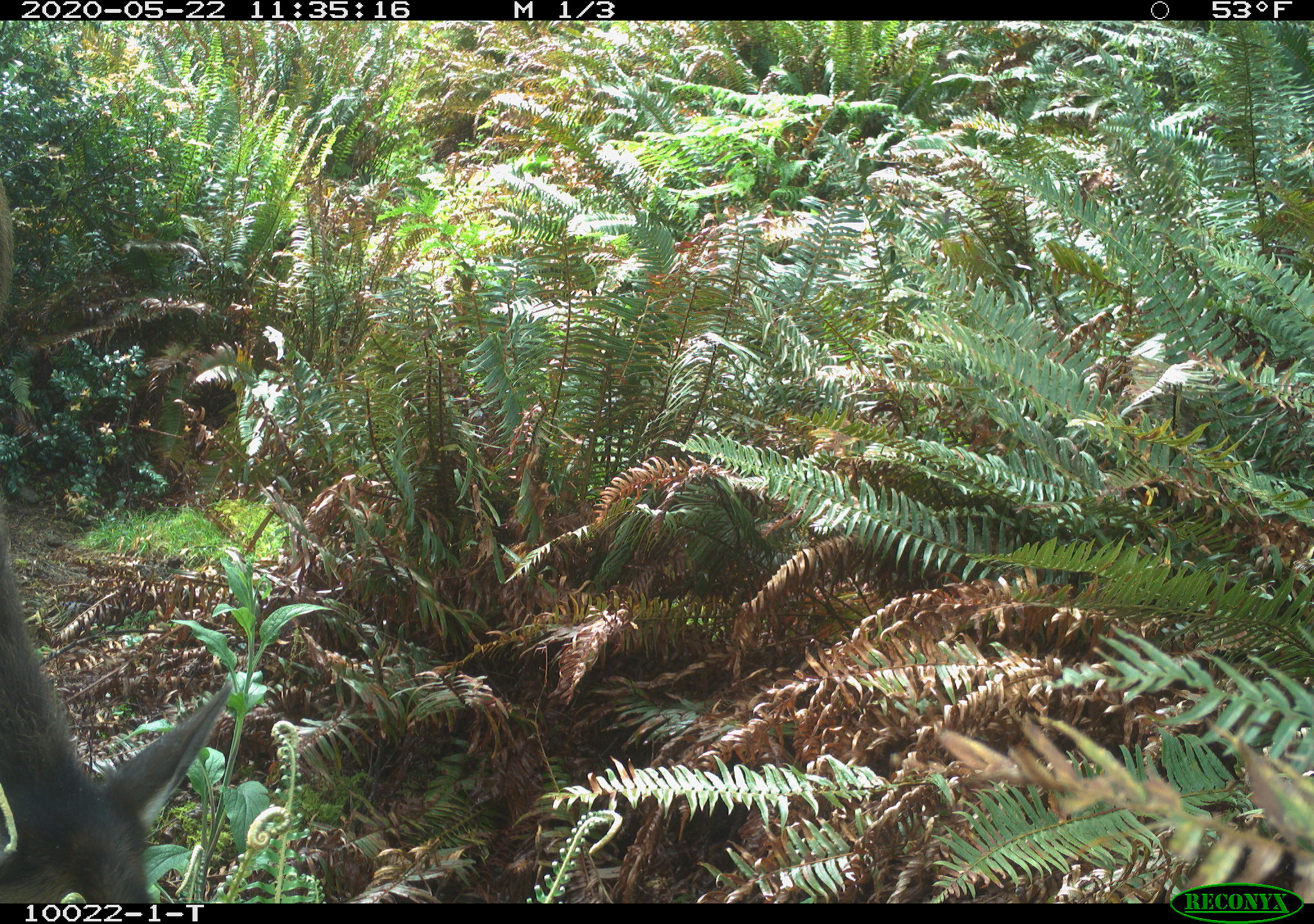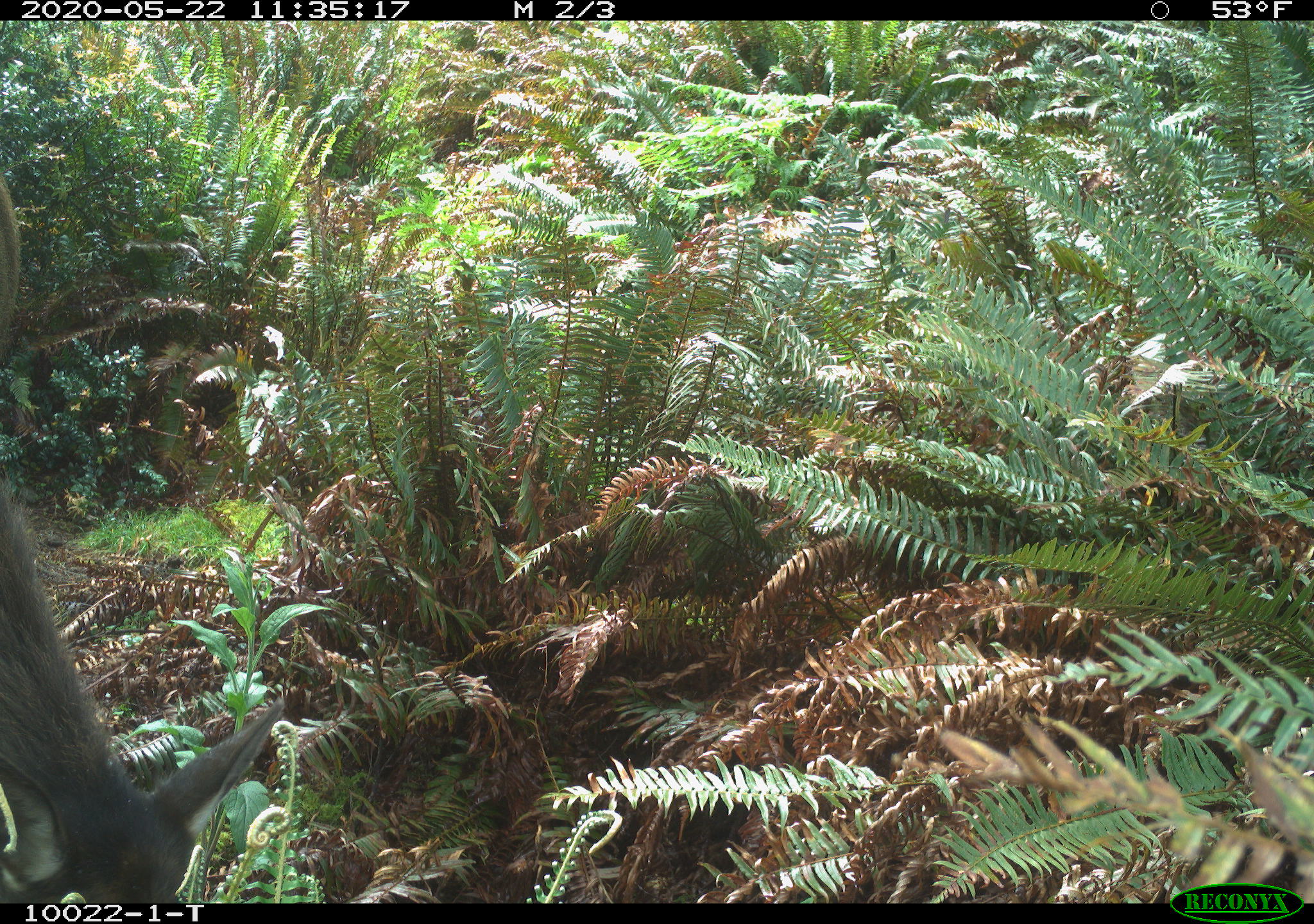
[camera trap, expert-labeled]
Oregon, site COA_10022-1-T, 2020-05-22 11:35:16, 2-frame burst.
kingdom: Animalia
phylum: Chordata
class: Mammalia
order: Artiodactyla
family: Cervidae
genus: Cervus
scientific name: Cervus canadensis roosevelti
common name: roosevelt elk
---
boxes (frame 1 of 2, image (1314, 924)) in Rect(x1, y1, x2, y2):
roosevelt elk: Rect(1, 510, 236, 895)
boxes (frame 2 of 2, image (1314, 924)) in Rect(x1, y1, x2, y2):
roosevelt elk: Rect(5, 465, 289, 897)